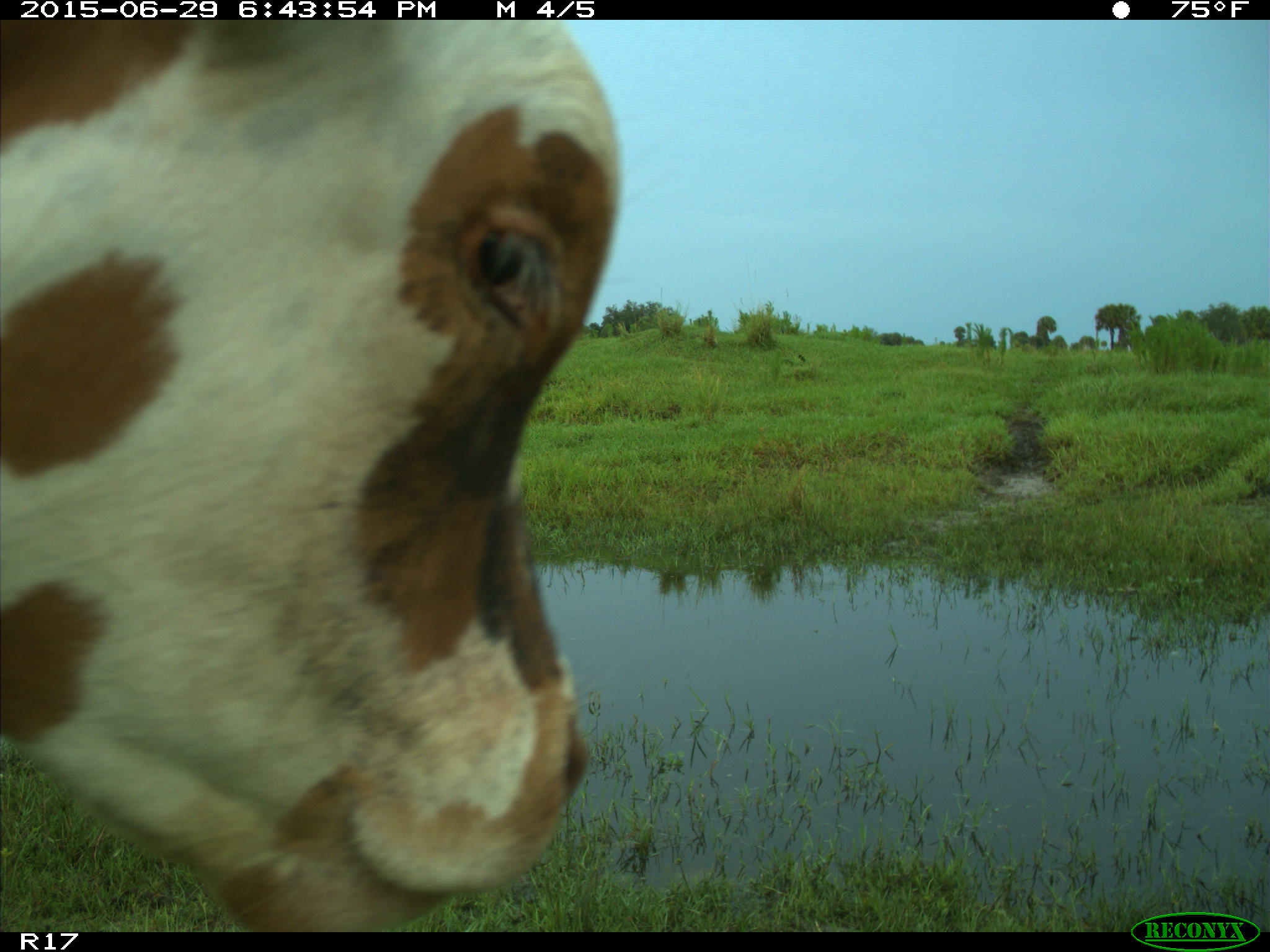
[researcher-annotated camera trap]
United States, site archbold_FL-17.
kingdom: Animalia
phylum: Chordata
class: Mammalia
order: Artiodactyla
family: Bovidae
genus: Bos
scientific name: Bos taurus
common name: domestic cow